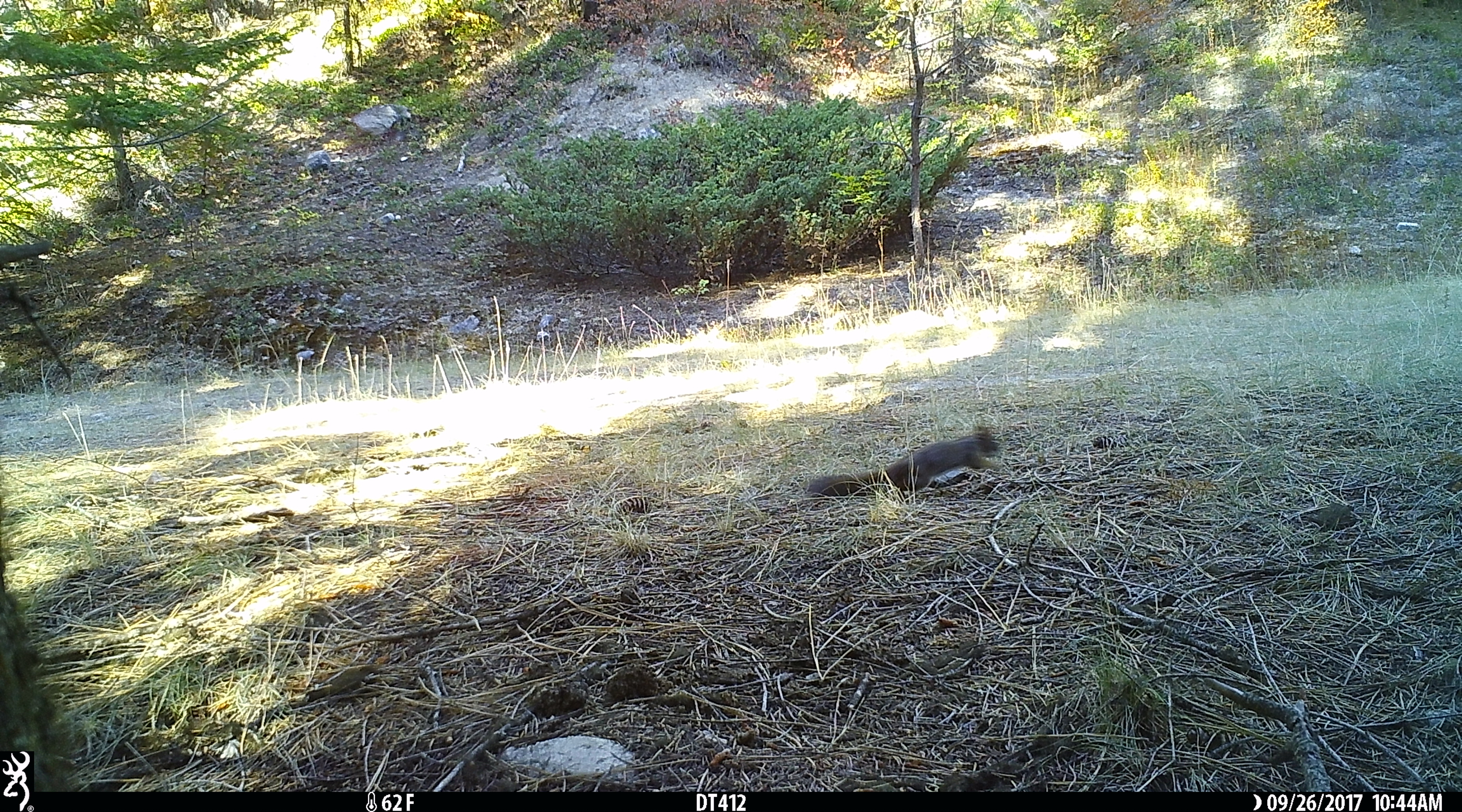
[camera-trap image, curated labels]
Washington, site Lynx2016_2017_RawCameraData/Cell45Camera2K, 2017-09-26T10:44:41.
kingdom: Animalia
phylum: Chordata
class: Mammalia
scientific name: Mammalia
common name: small mammal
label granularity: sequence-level